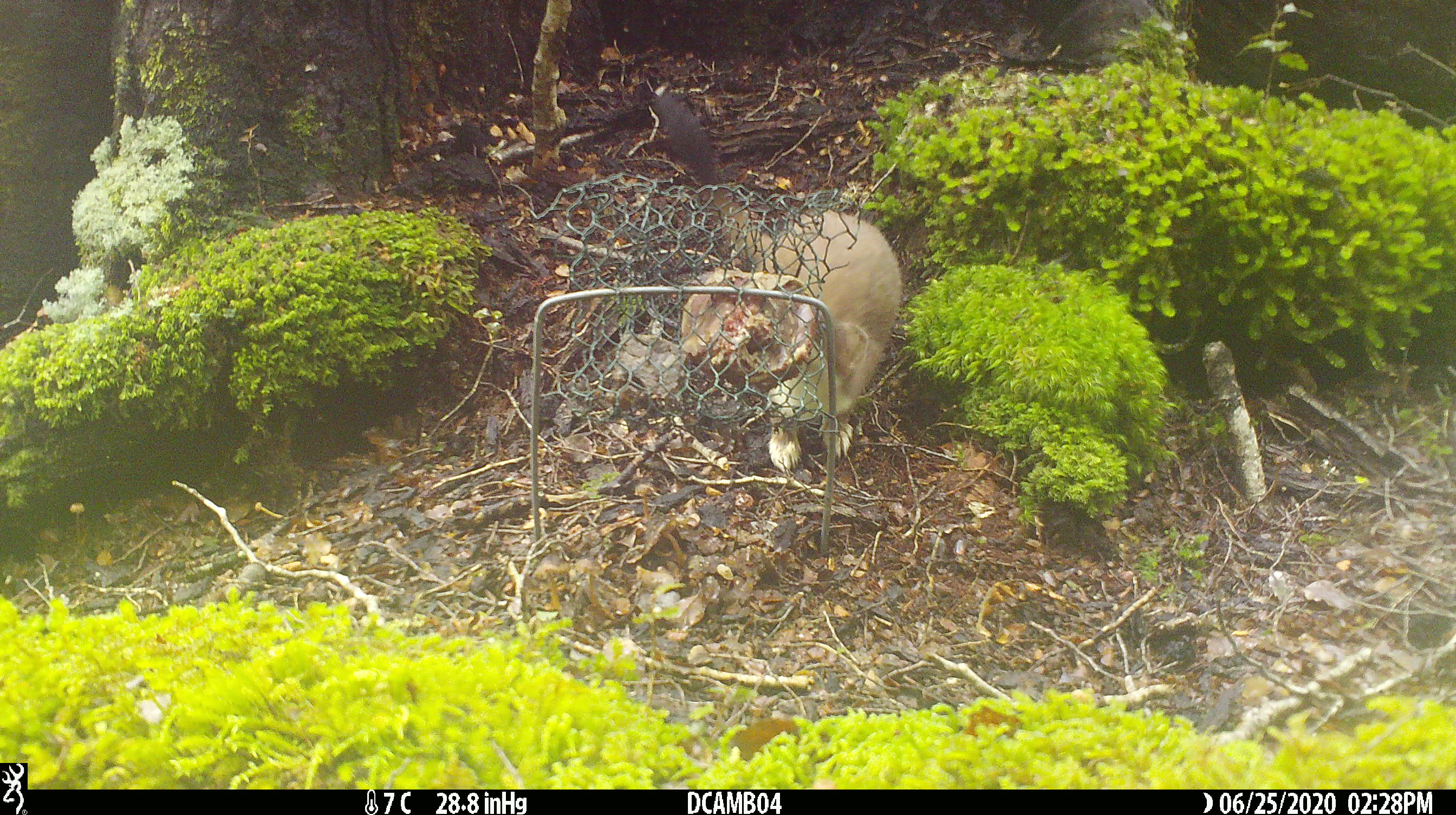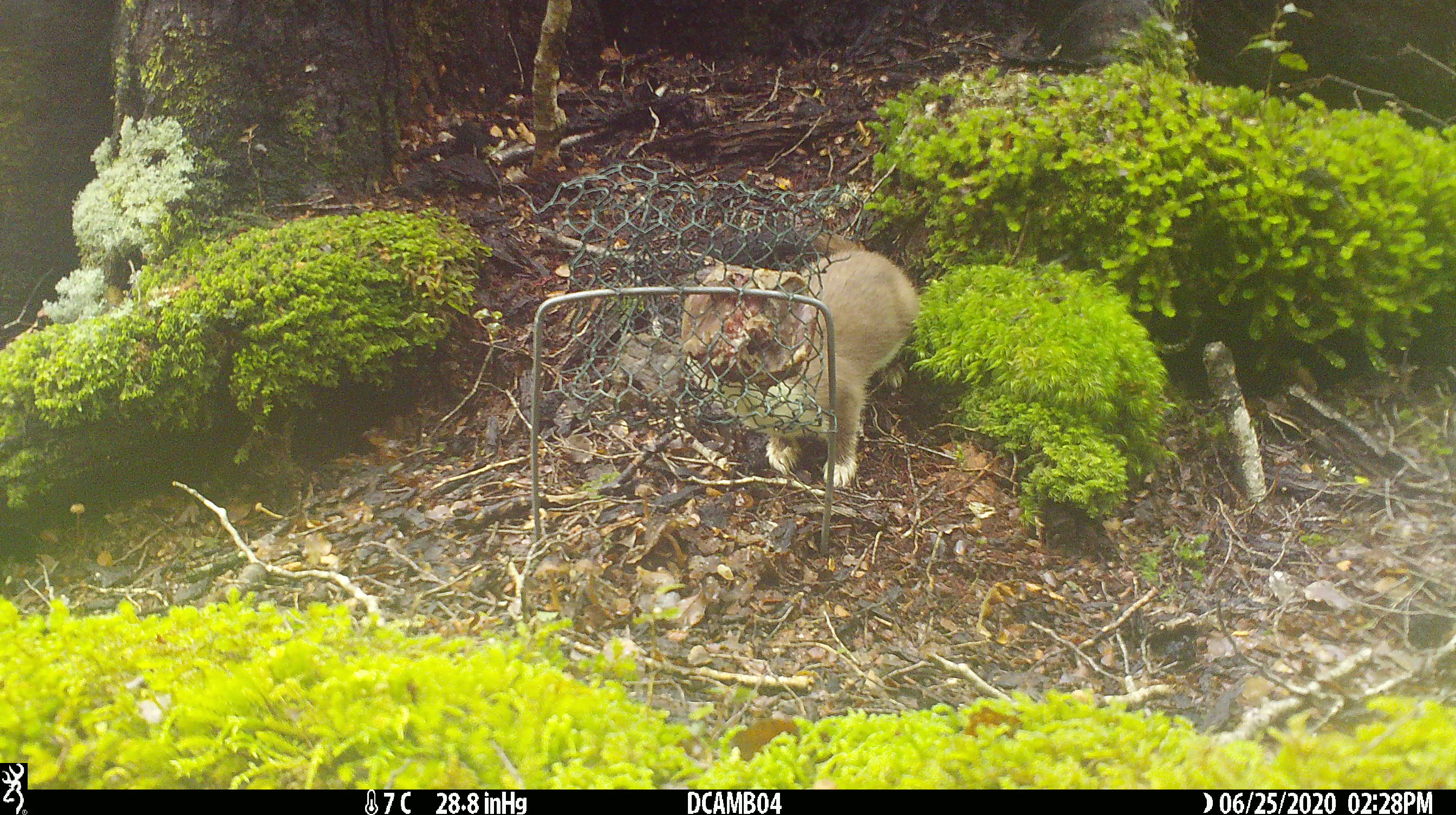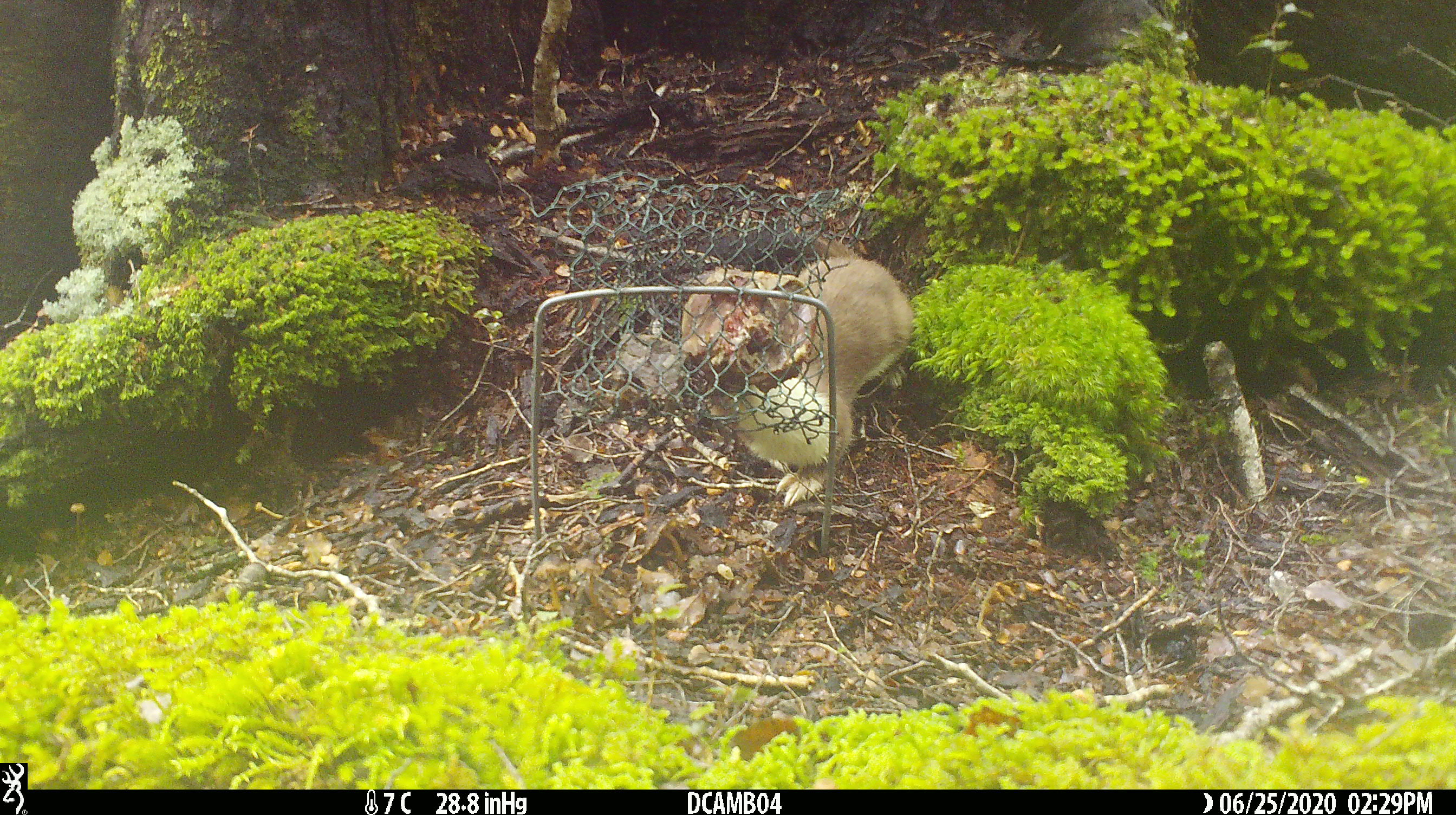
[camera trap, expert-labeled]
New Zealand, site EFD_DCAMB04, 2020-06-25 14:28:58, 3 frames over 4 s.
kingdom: Animalia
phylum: Chordata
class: Mammalia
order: Carnivora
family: Mustelidae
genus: Mustela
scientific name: Mustela erminea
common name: stoat